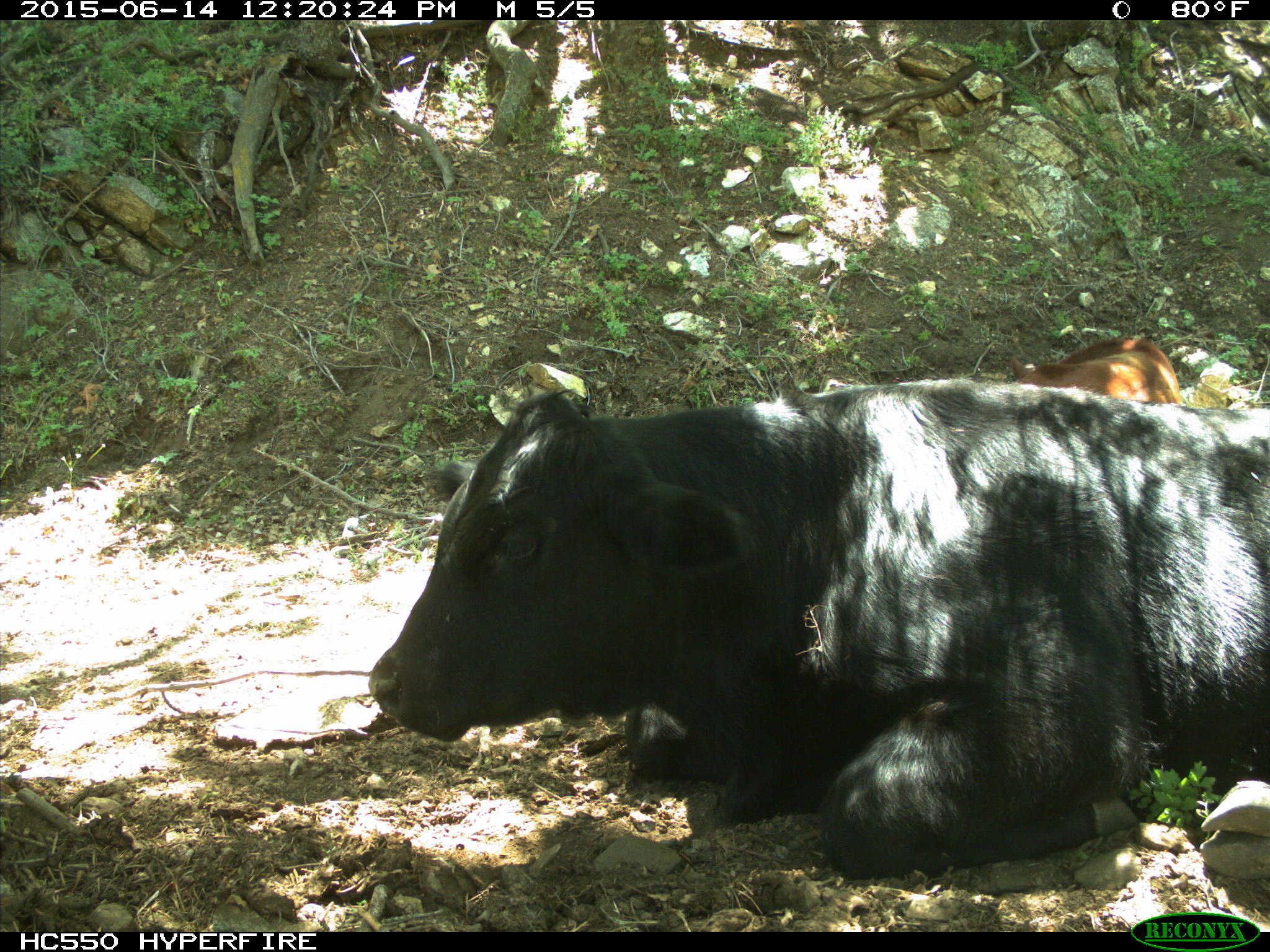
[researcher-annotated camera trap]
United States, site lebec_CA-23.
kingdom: Animalia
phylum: Chordata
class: Mammalia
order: Artiodactyla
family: Bovidae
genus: Bos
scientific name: Bos taurus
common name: domestic cow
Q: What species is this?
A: Bos taurus (domestic cow).